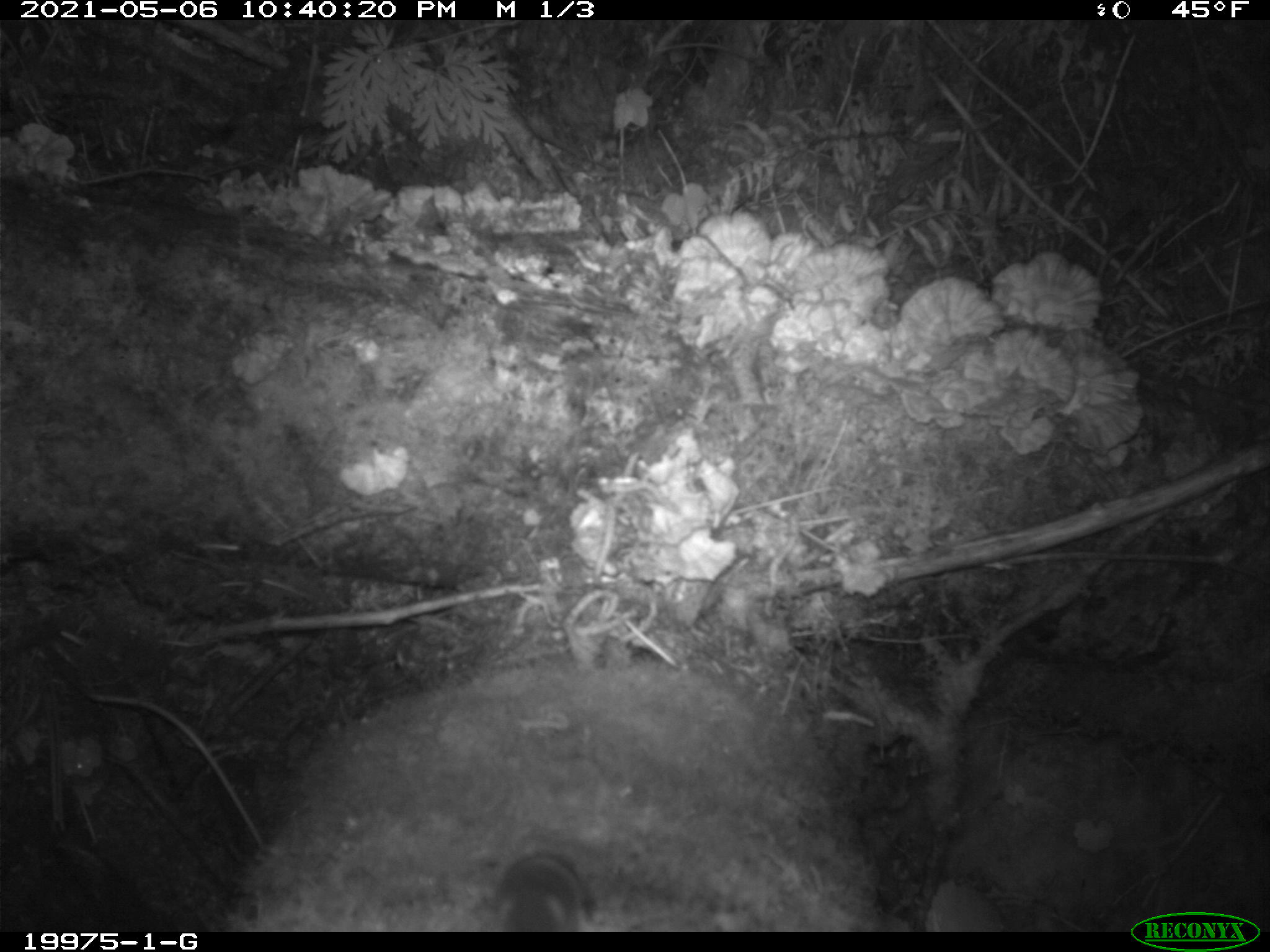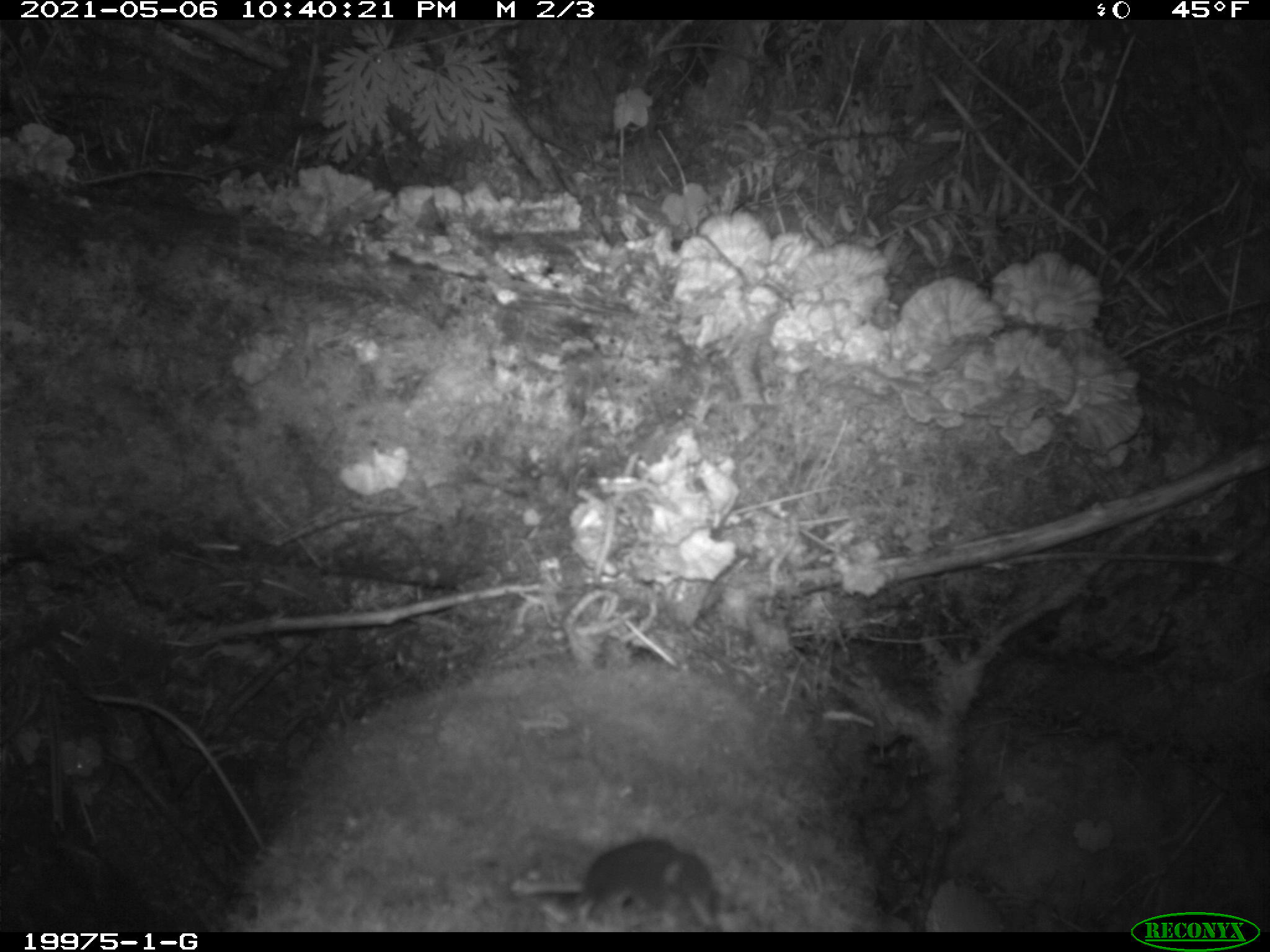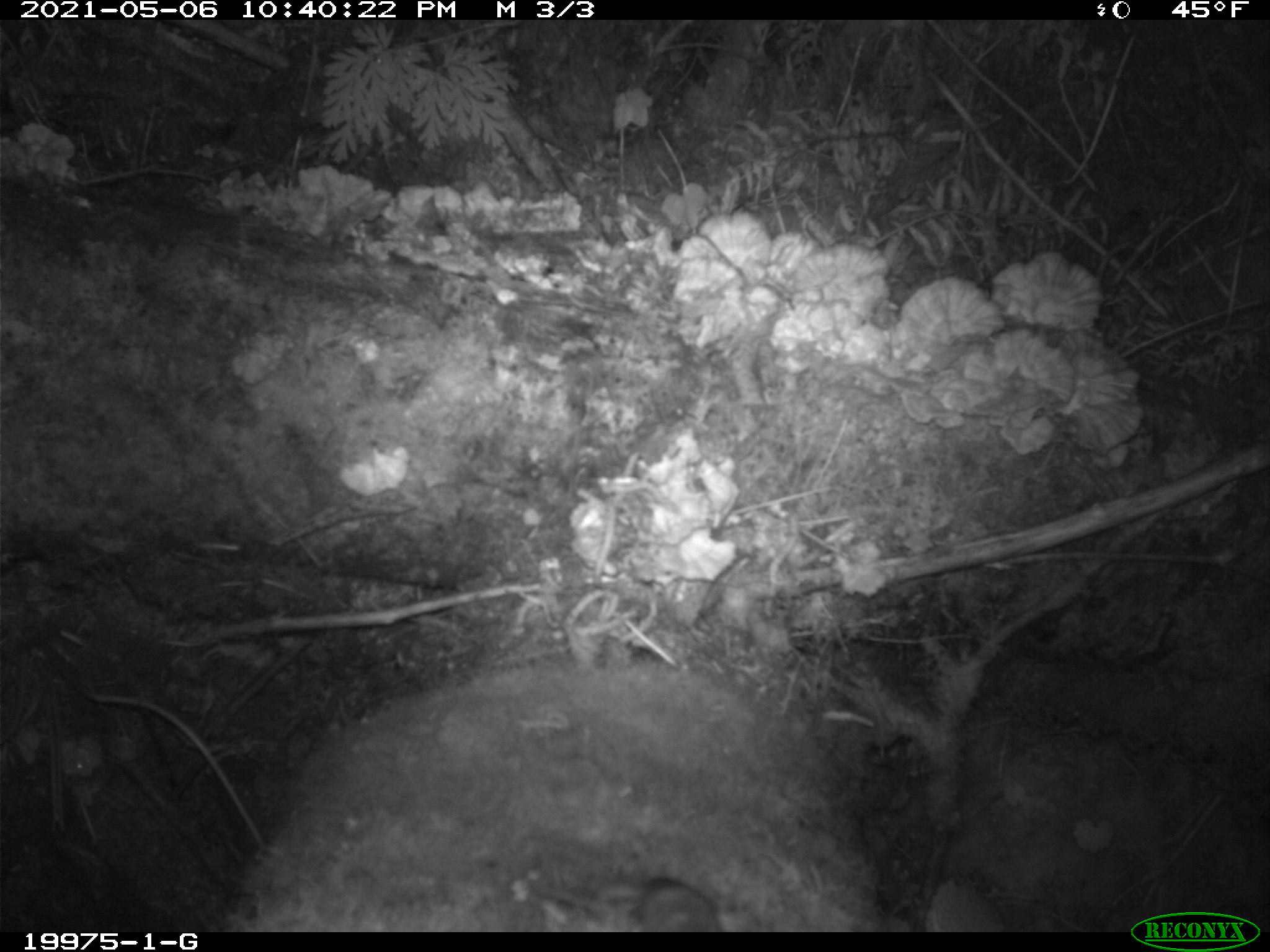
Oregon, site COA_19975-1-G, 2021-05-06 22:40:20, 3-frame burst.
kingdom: Animalia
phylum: Chordata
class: Mammalia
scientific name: Mammalia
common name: small mammal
Small mammal (Mammalia).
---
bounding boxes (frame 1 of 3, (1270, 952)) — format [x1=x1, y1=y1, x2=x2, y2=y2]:
small mammal: [x1=480, y1=823, x2=604, y2=926]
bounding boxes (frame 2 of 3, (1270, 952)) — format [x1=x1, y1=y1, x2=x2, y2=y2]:
small mammal: [x1=525, y1=830, x2=738, y2=929]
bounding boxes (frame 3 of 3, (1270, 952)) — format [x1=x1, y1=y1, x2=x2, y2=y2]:
small mammal: [x1=582, y1=865, x2=735, y2=926]